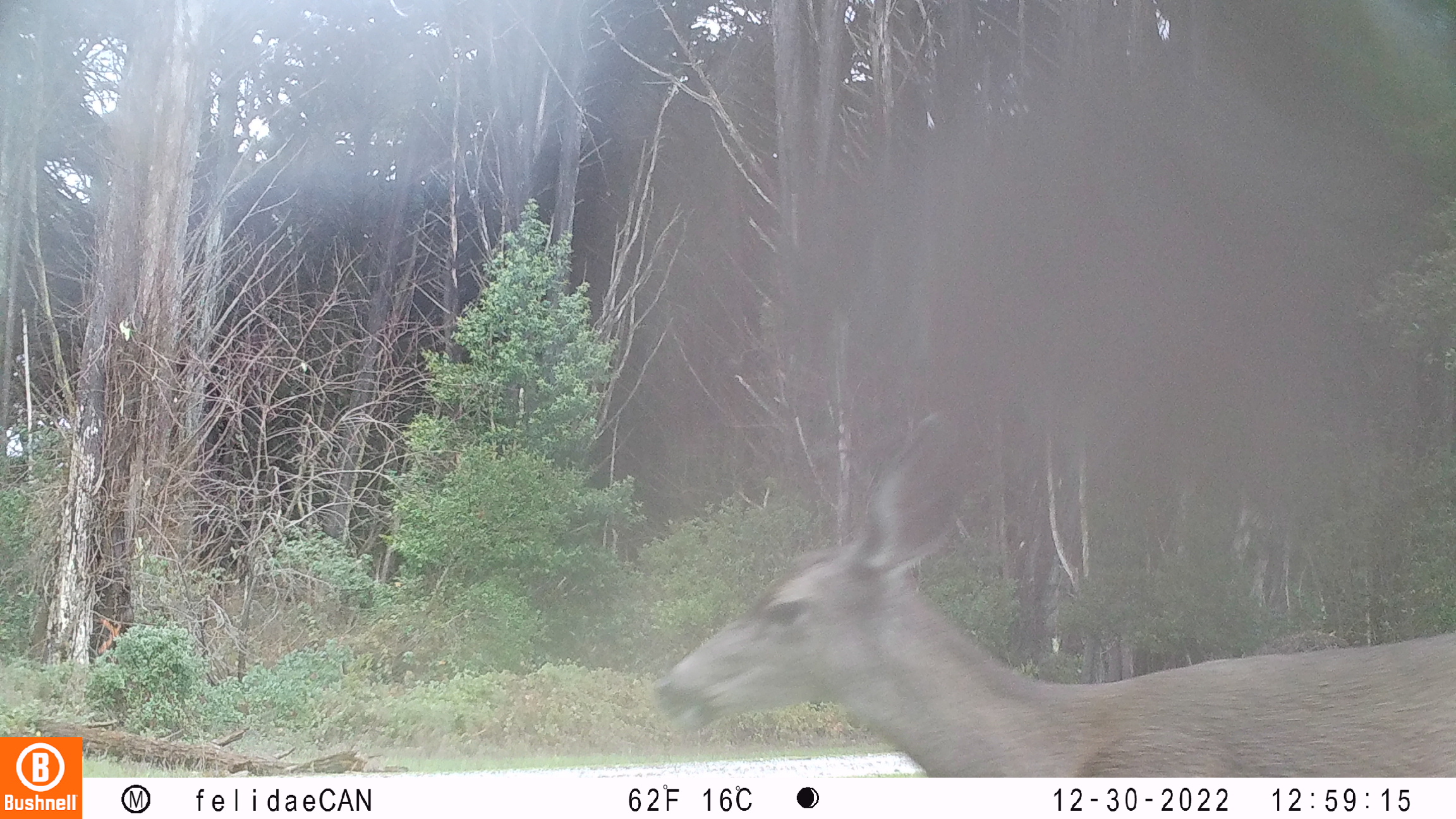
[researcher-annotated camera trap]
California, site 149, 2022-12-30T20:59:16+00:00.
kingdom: Animalia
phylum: Chordata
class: Mammalia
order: Artiodactyla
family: Cervidae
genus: Odocoileus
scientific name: Odocoileus hemionus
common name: mule deer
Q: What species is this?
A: Mule deer (Odocoileus hemionus).